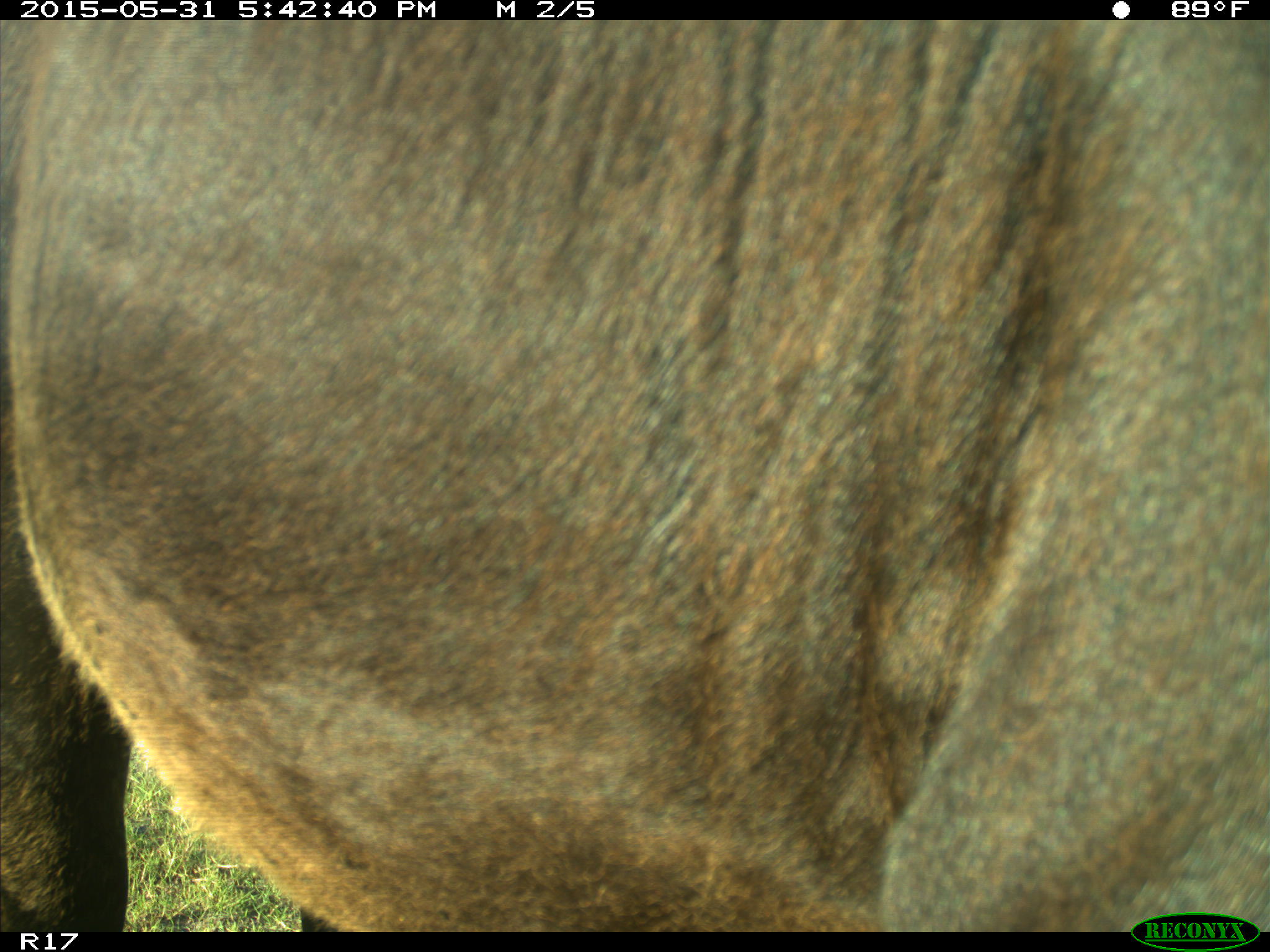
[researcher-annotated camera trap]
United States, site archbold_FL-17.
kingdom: Animalia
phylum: Chordata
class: Mammalia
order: Artiodactyla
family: Bovidae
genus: Bos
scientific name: Bos taurus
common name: domestic cow